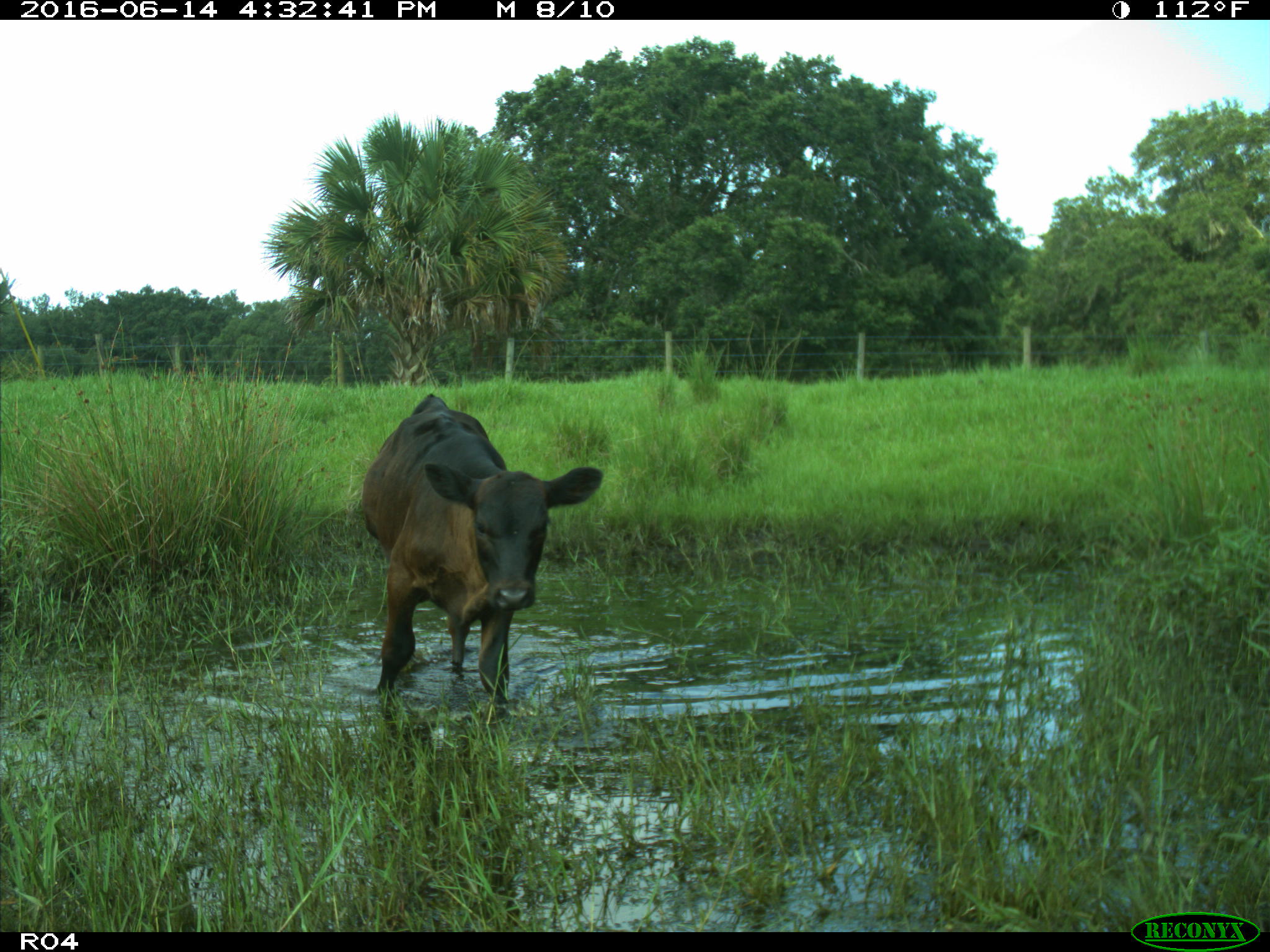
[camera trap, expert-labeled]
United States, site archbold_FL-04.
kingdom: Animalia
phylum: Chordata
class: Mammalia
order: Artiodactyla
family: Bovidae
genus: Bos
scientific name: Bos taurus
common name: domestic cow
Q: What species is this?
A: Bos taurus (domestic cow).